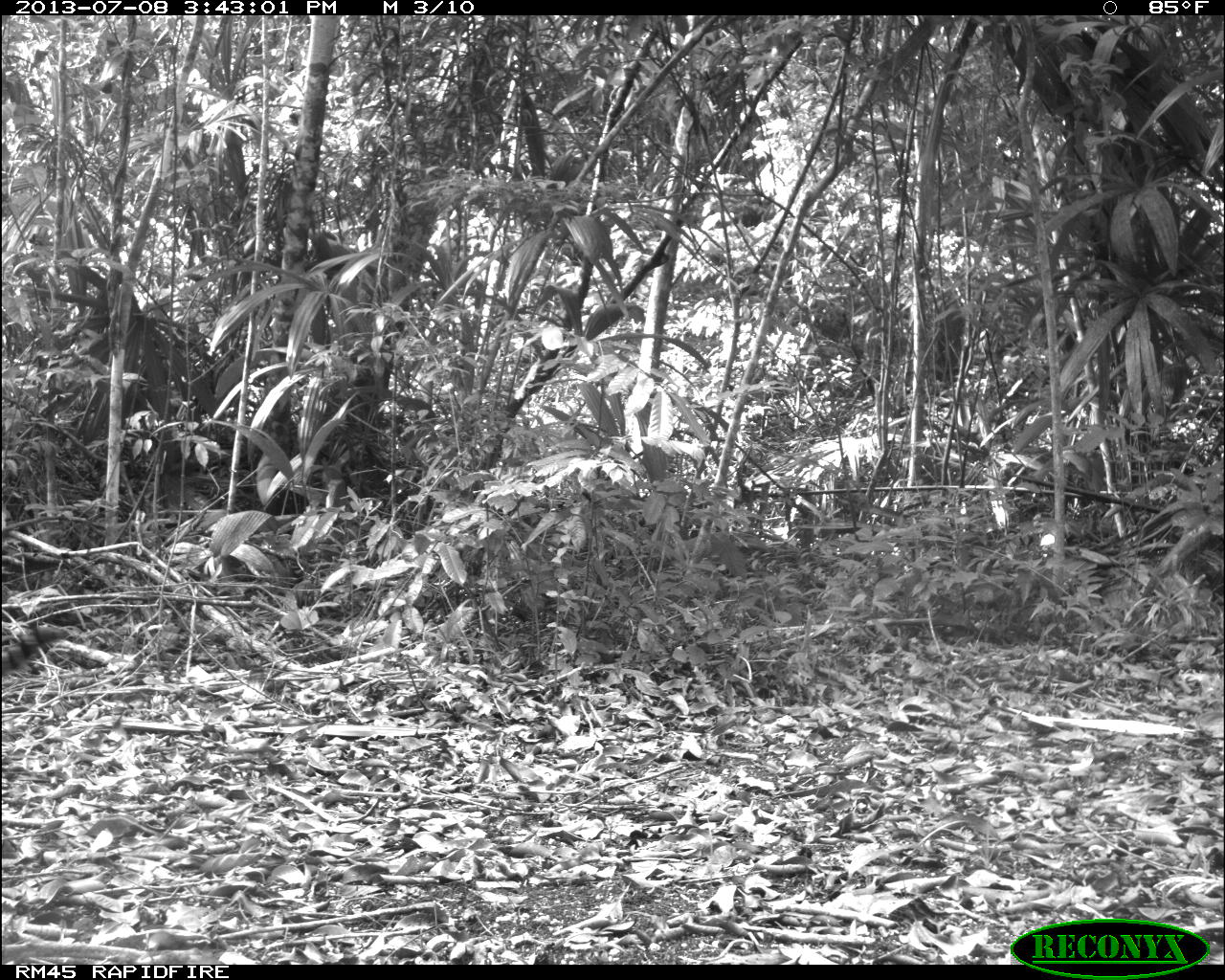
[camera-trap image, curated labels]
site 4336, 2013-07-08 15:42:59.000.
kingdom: Animalia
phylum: Chordata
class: Mammalia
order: Carnivora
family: Felidae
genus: Leopardus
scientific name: Leopardus pardalis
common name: ocelot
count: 1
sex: female